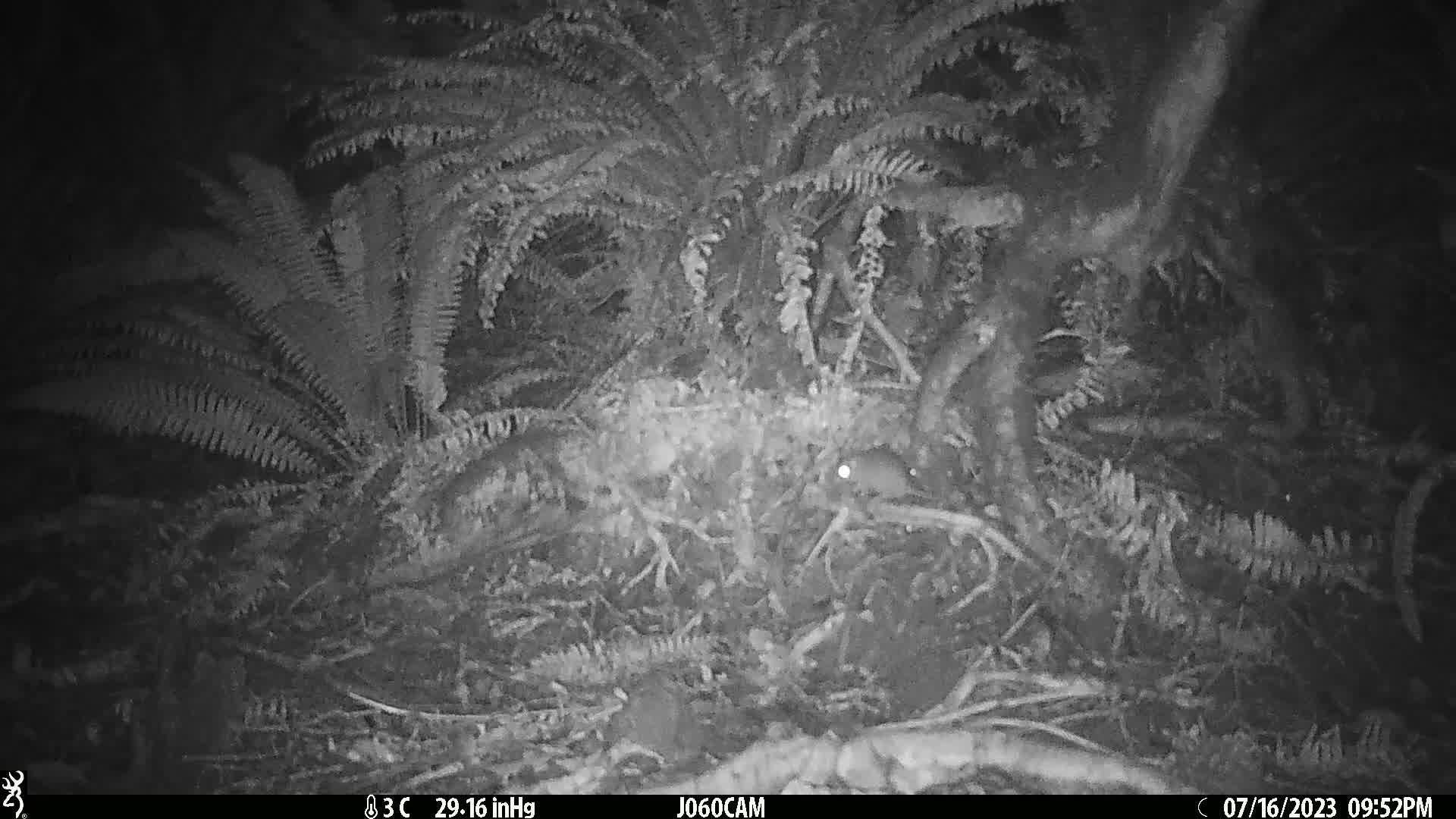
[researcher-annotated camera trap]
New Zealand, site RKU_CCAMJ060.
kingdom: Animalia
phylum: Chordata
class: Mammalia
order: Rodentia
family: Muridae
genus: Rattus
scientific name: Rattus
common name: rat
Rat (Rattus).